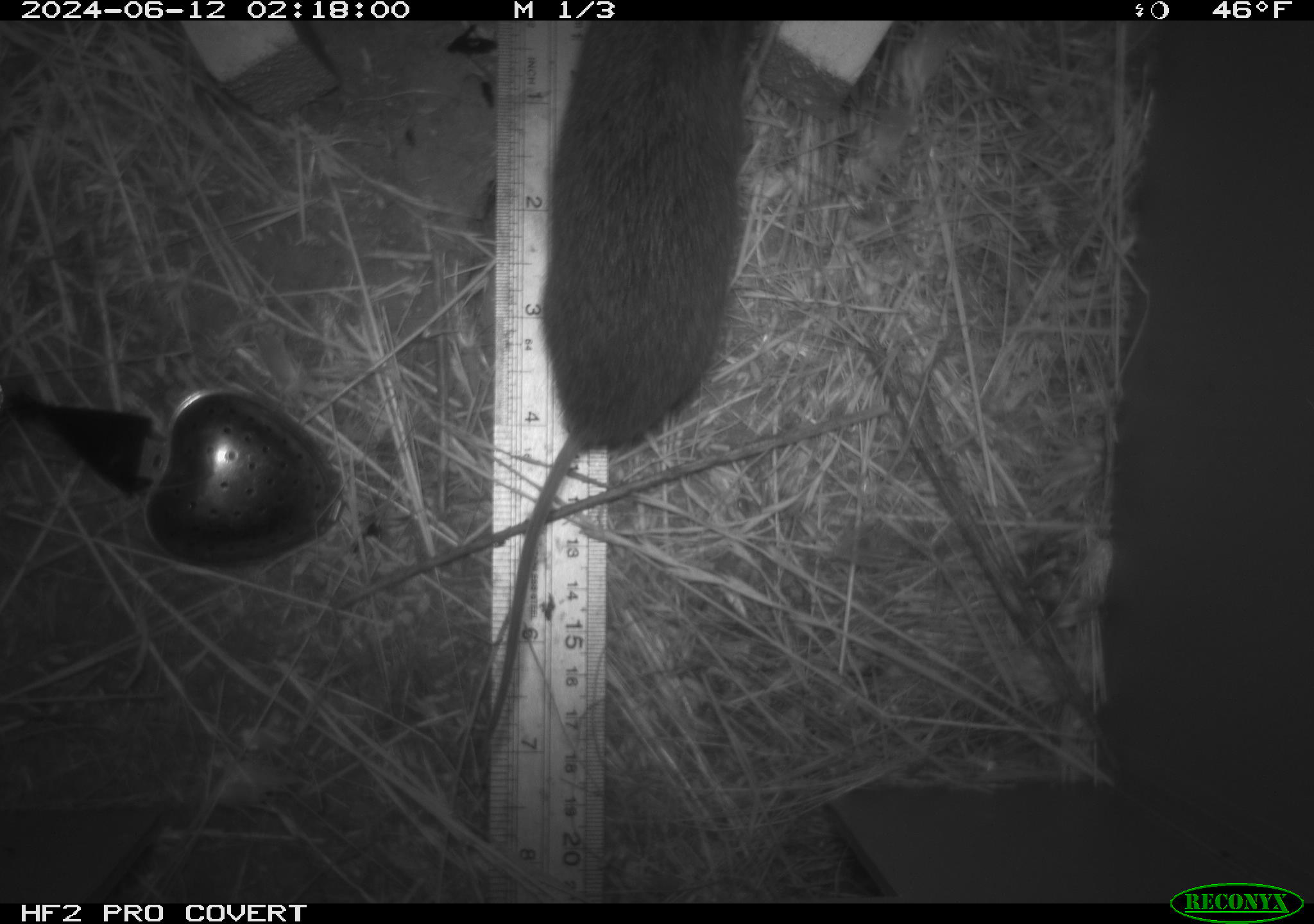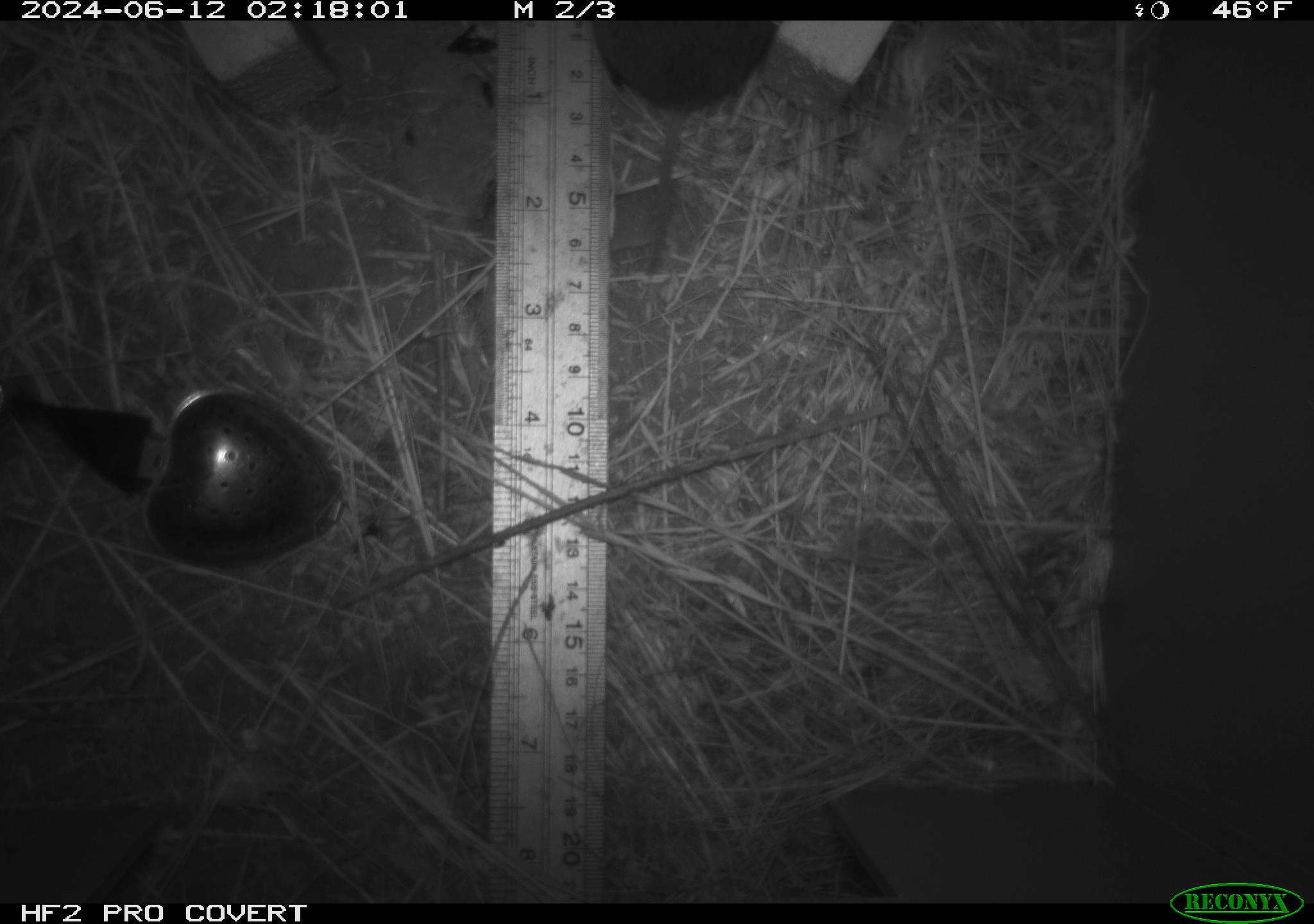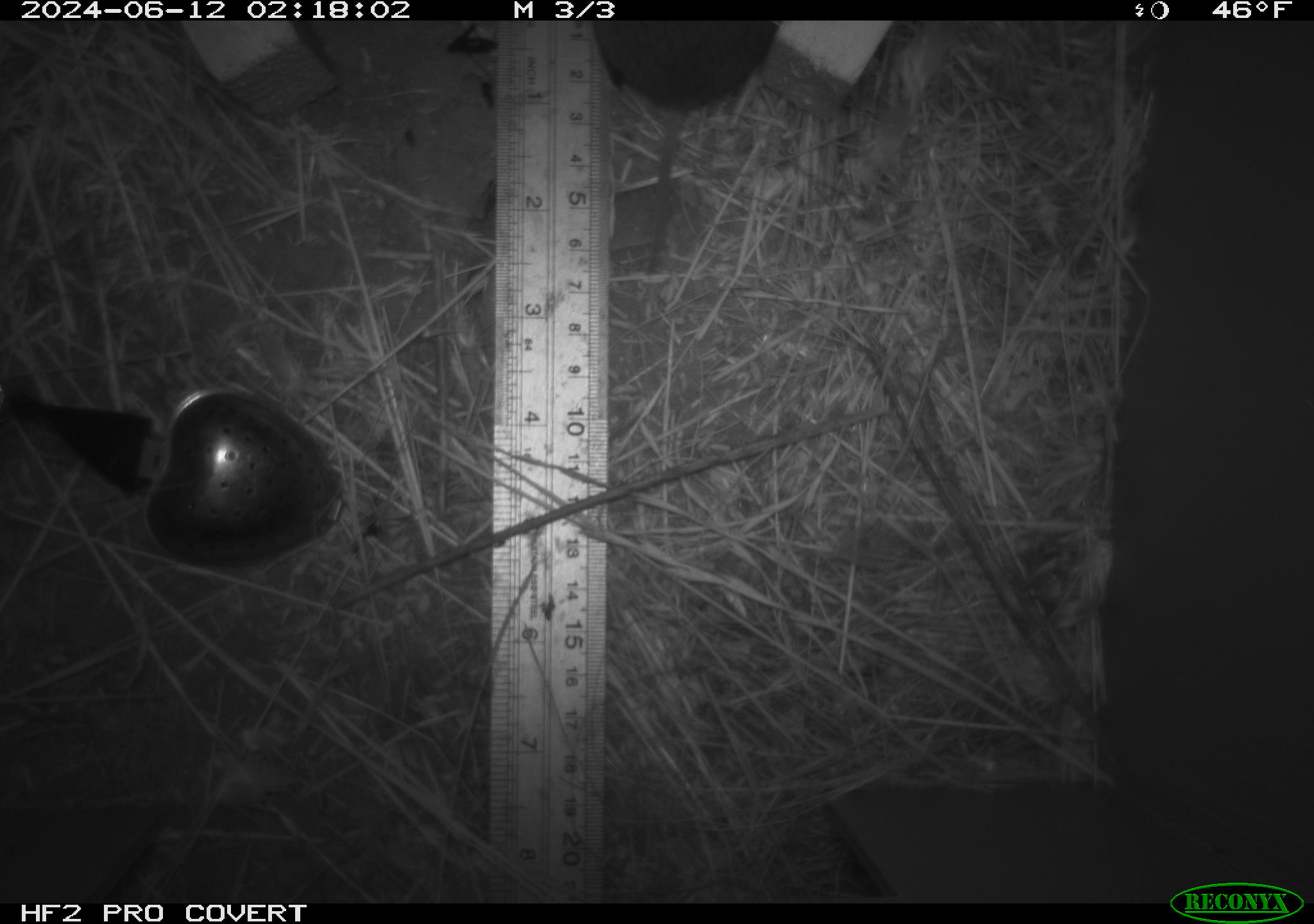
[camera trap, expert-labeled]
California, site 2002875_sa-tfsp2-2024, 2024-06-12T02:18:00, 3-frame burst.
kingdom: Animalia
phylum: Chordata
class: Mammalia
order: Rodentia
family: Cricetidae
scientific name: Arvicolinae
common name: voles, lemmings, and muskrats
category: arvicolinae subfamily